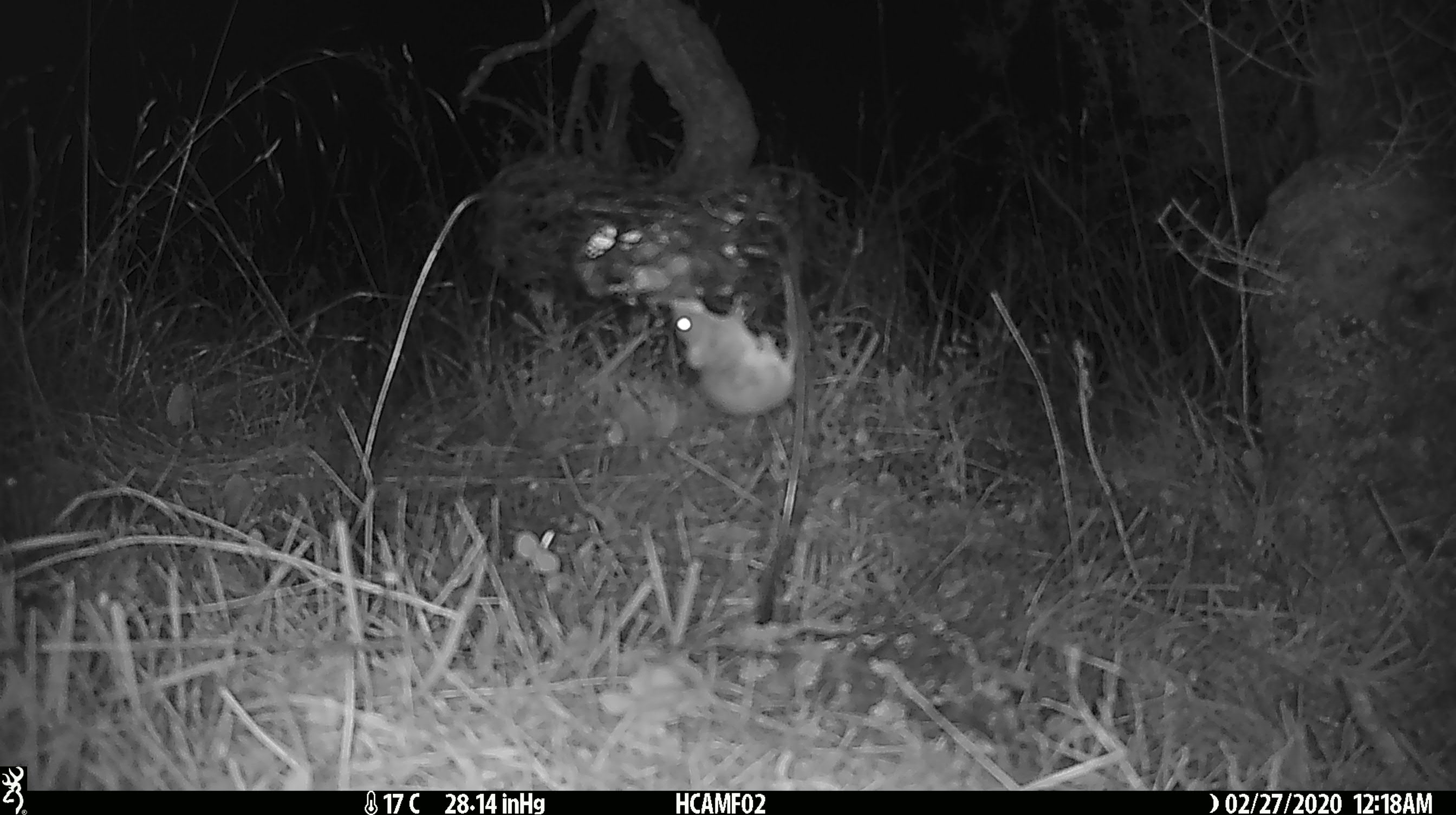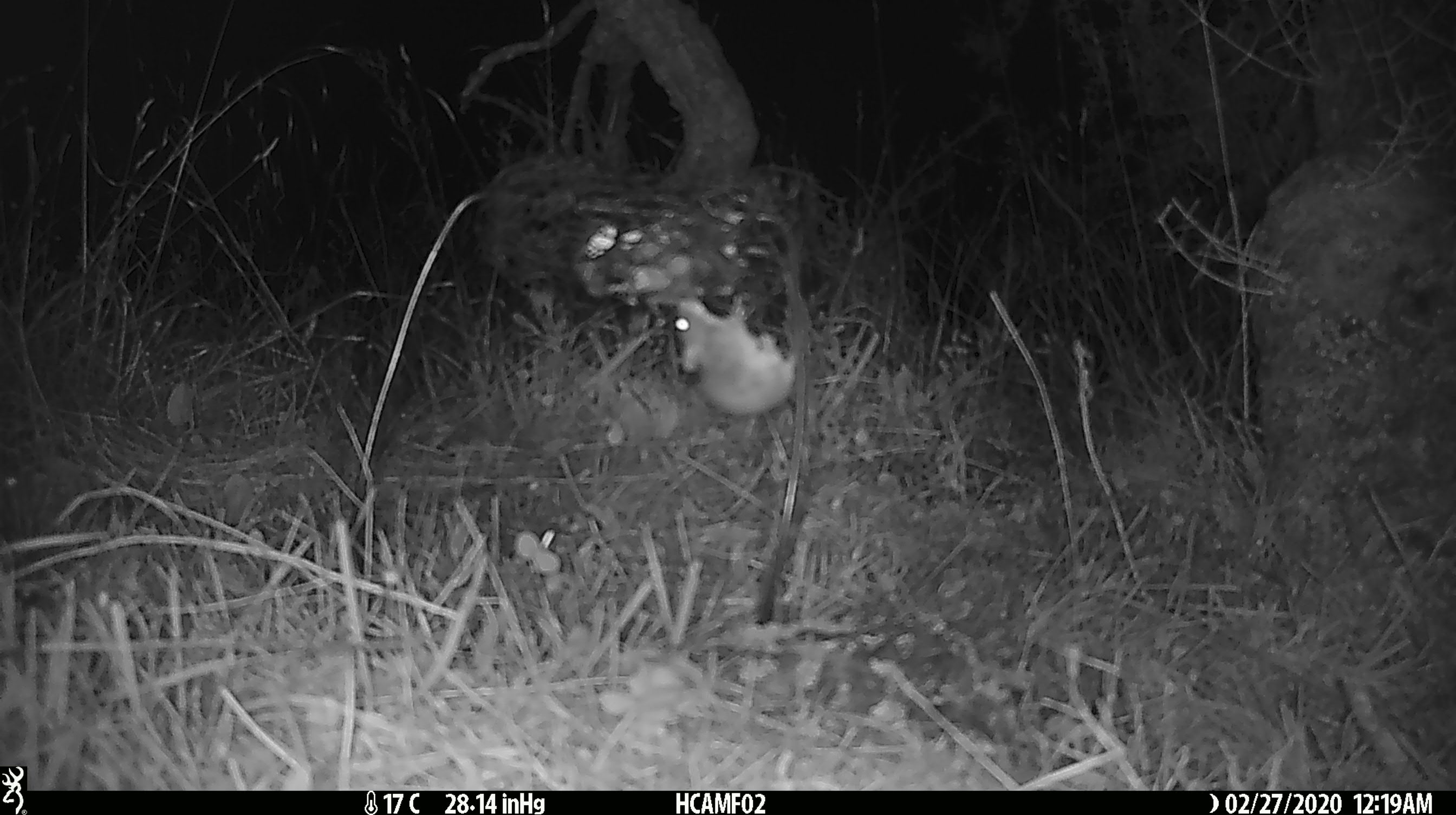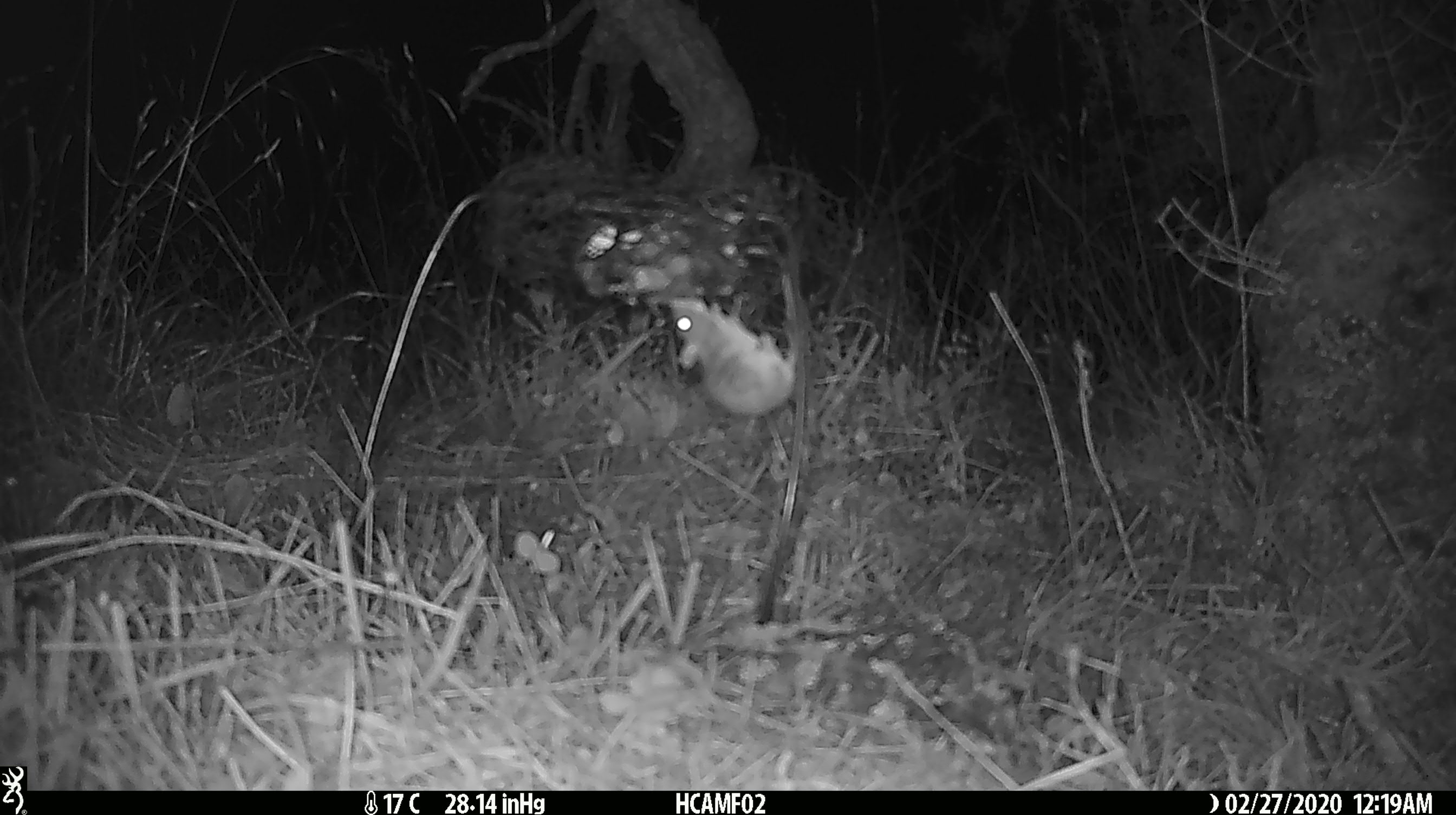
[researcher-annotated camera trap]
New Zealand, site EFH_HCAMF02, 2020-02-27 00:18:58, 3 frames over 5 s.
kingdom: Animalia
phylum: Chordata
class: Mammalia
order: Rodentia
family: Muridae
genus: Mus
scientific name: Mus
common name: mouse